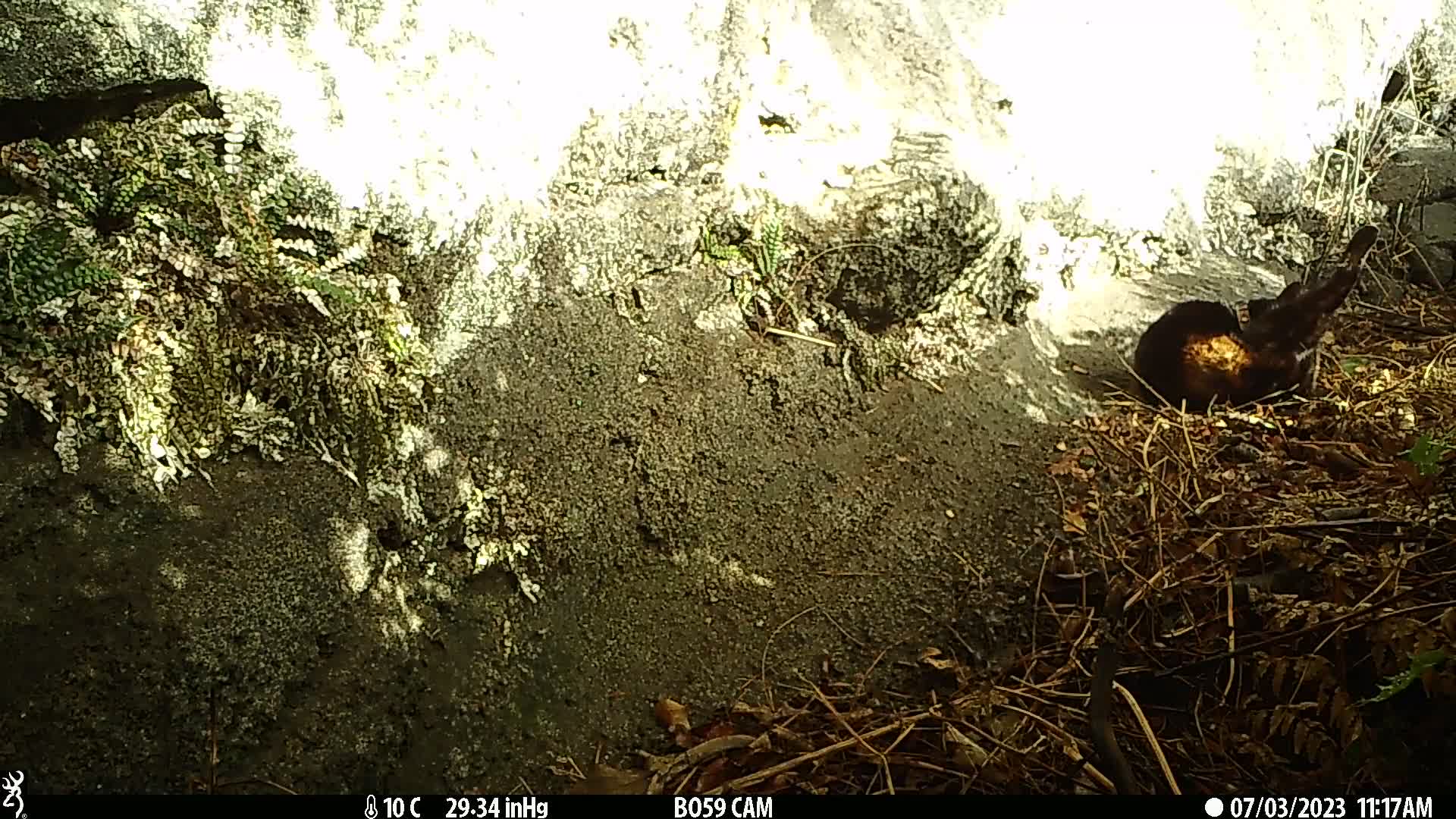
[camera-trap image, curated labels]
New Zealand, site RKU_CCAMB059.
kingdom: Animalia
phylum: Chordata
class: Mammalia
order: Carnivora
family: Felidae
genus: Felis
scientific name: Felis catus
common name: domestic cat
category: cat